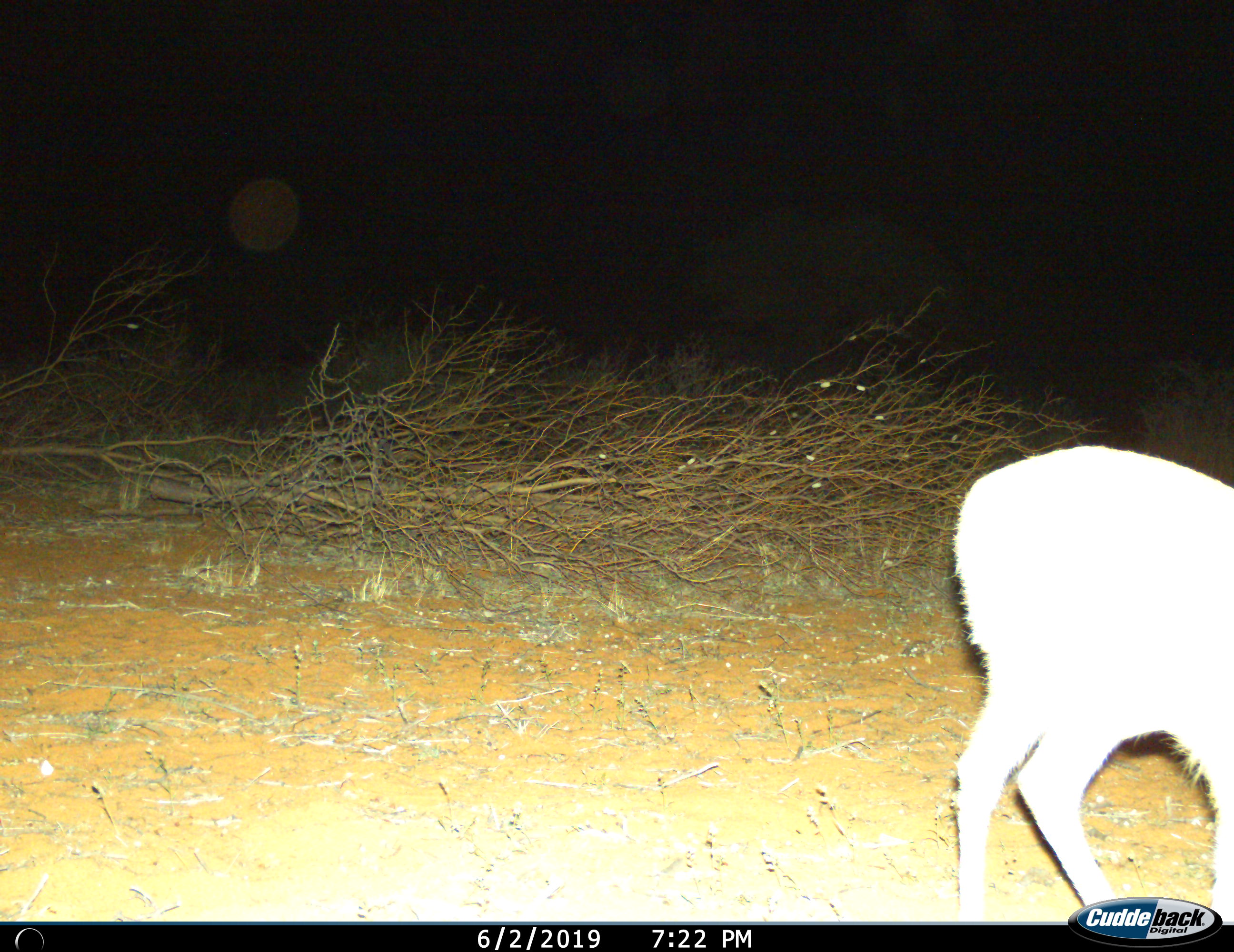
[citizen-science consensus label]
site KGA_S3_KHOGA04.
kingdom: Animalia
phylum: Chordata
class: Mammalia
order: Artiodactyla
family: Bovidae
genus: Raphicerus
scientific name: Raphicerus campestris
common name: steenbok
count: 1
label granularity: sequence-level